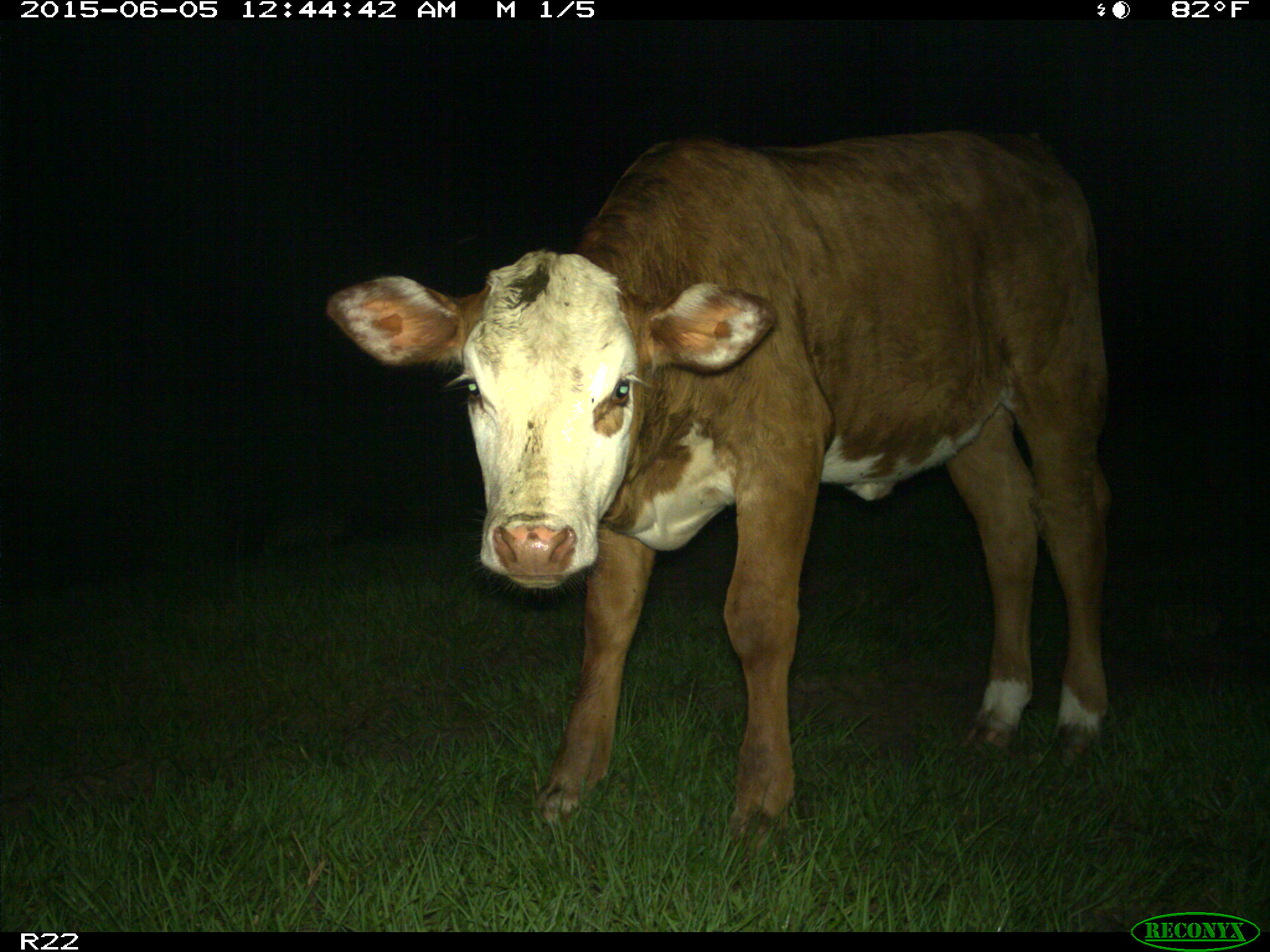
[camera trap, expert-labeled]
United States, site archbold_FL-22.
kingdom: Animalia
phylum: Chordata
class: Mammalia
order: Artiodactyla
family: Bovidae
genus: Bos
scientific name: Bos taurus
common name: domestic cow